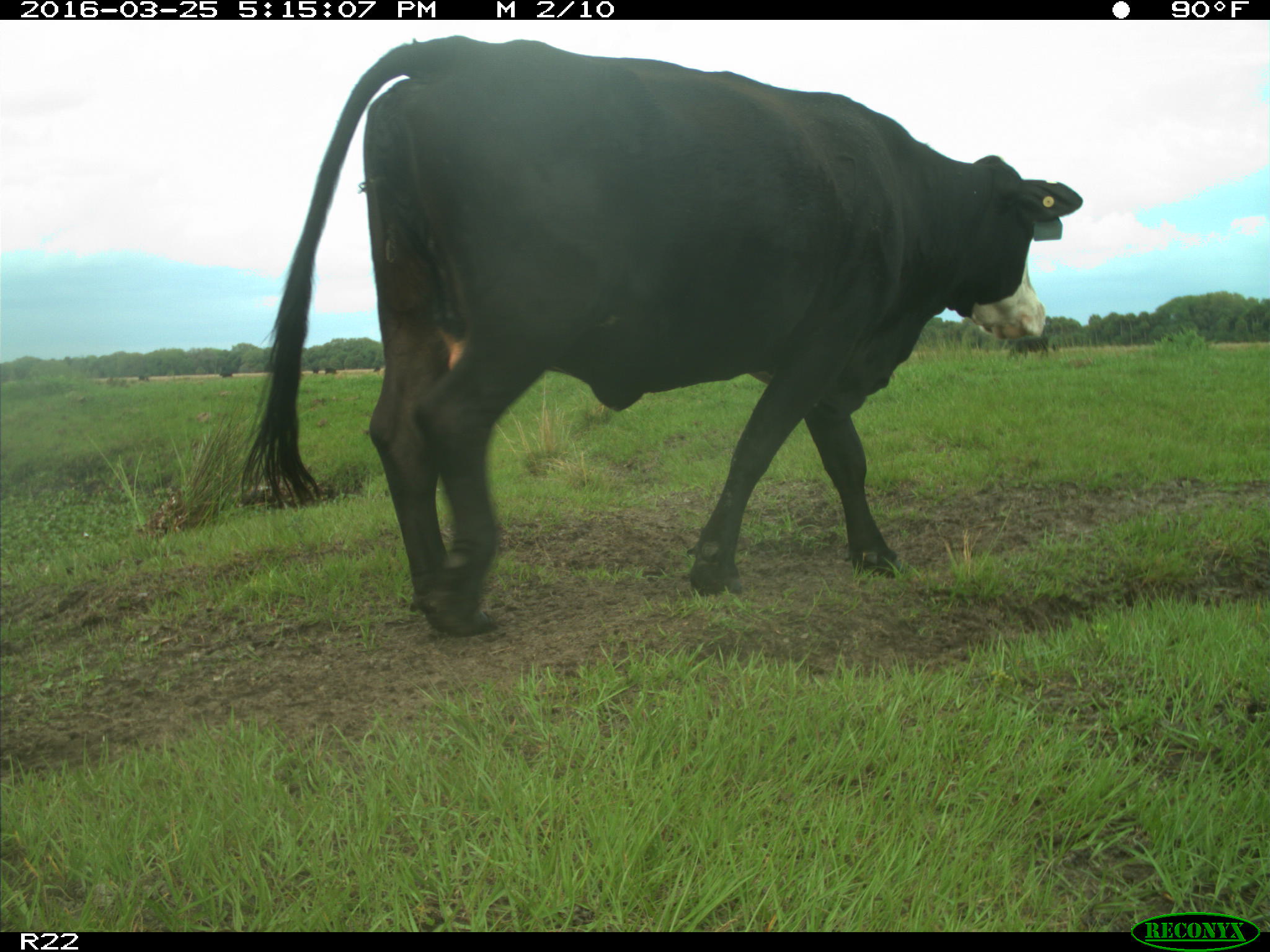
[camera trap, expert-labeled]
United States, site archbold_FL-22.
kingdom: Animalia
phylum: Chordata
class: Mammalia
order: Artiodactyla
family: Bovidae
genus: Bos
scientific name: Bos taurus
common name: domestic cow